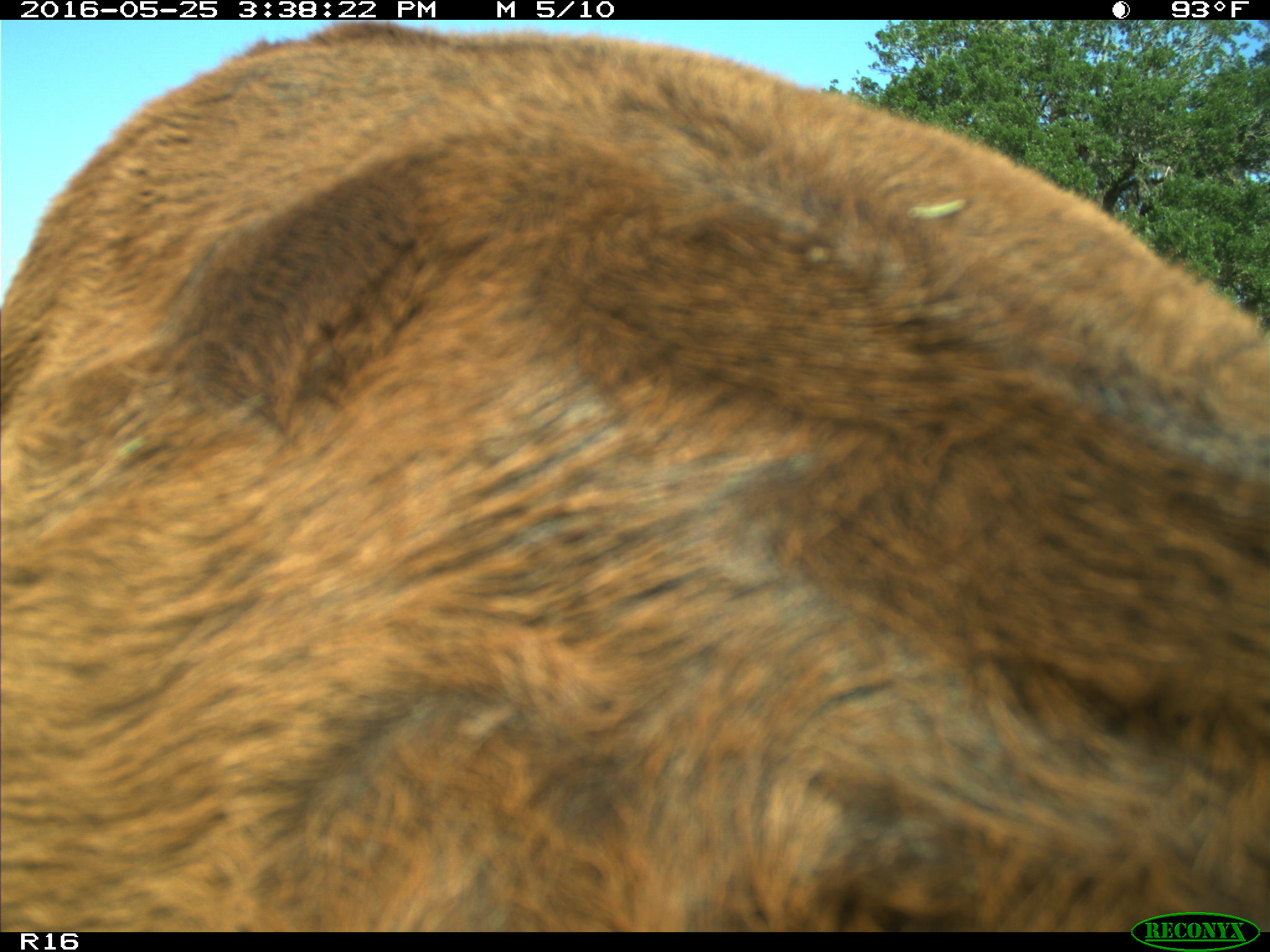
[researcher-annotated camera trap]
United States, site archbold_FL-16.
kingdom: Animalia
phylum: Chordata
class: Mammalia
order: Artiodactyla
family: Bovidae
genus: Bos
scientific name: Bos taurus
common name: domestic cow